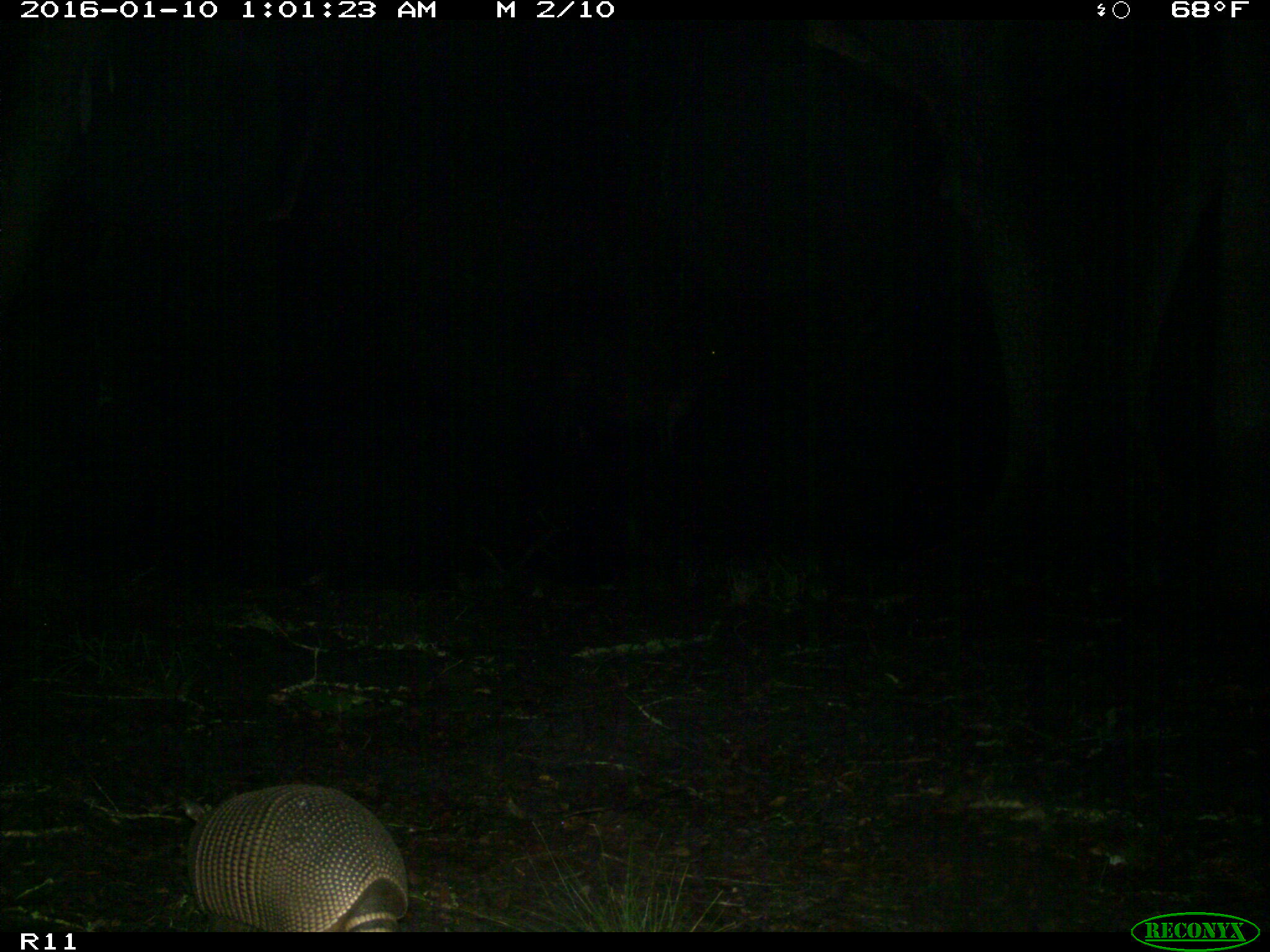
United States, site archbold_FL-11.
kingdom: Animalia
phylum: Chordata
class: Mammalia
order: Cingulata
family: Dasypodidae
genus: Dasypus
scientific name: Dasypus novemcinctus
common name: nine-banded armadillo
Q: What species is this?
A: Dasypus novemcinctus (nine-banded armadillo).